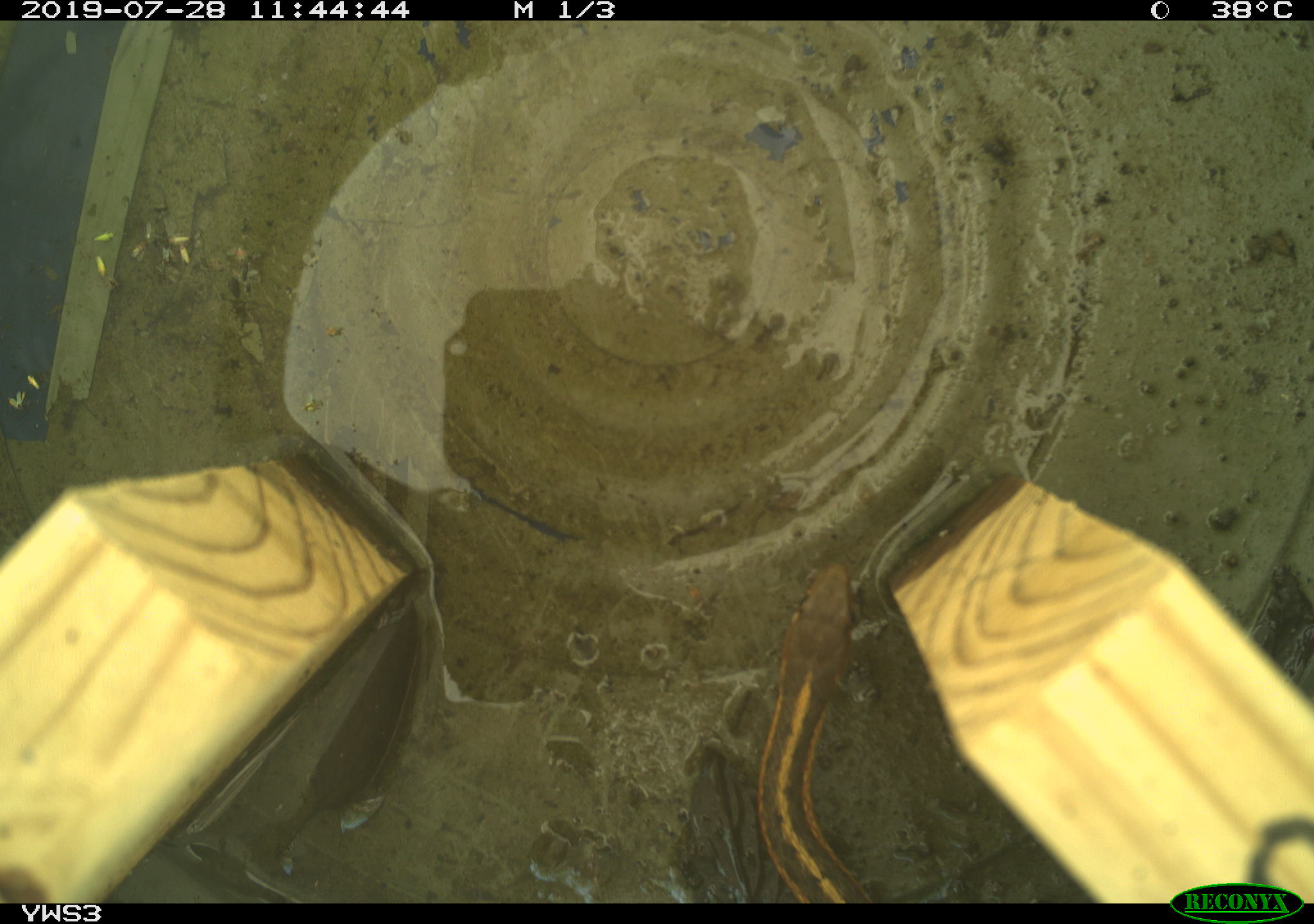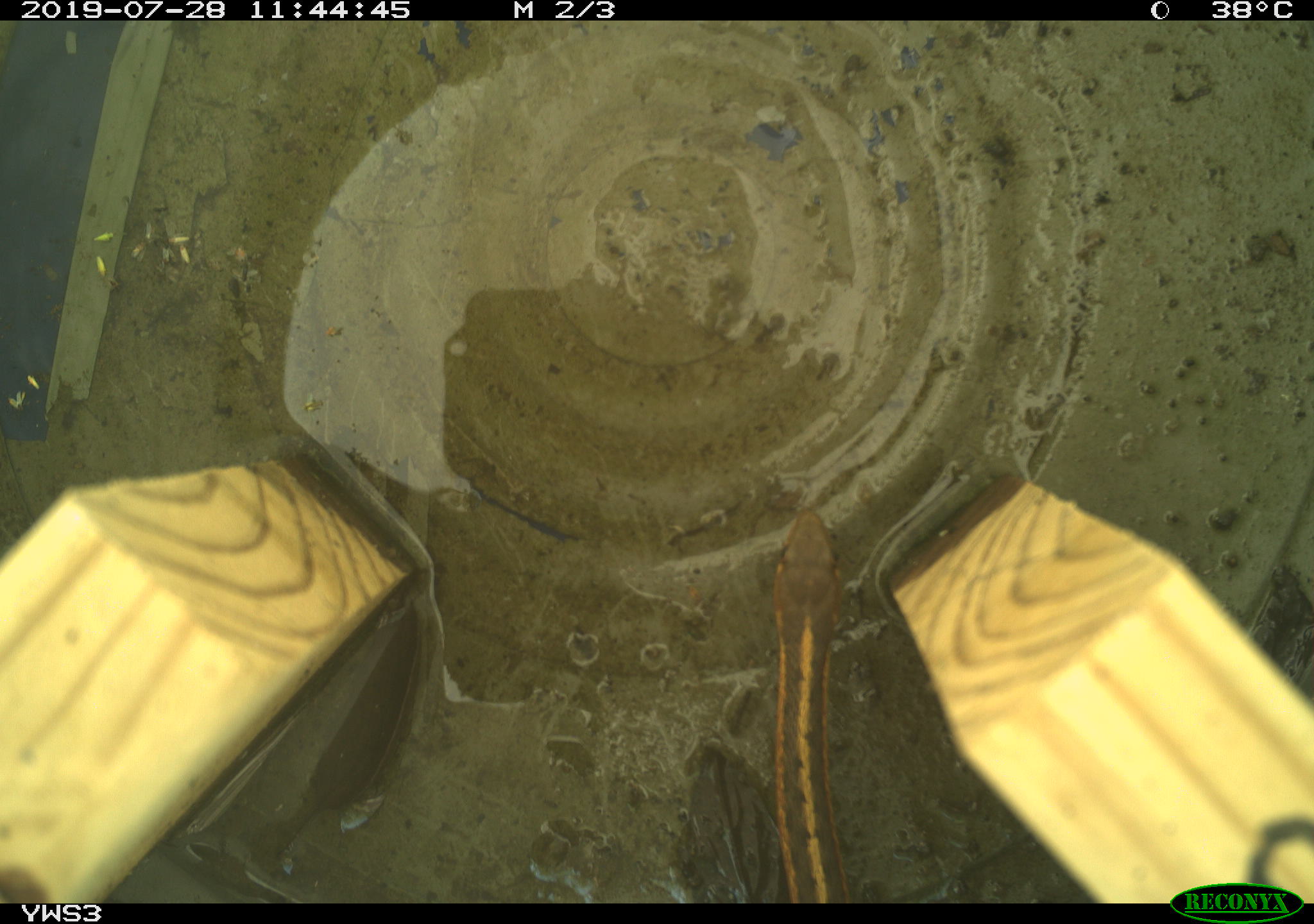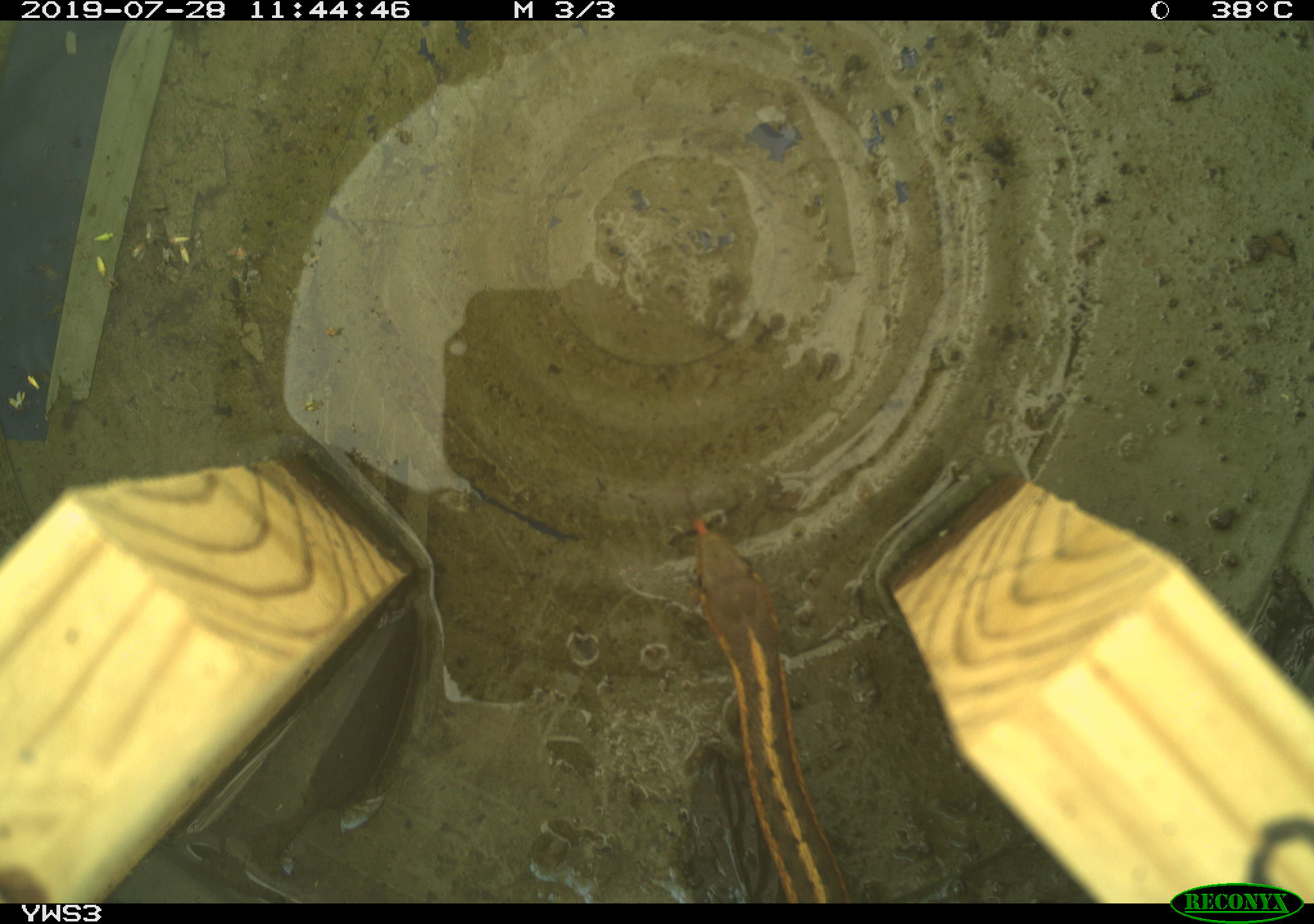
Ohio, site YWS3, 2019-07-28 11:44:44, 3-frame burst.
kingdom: Animalia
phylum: Chordata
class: Reptilia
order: Squamata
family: Colubridae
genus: Thamnophis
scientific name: Thamnophis sirtalis sirtalis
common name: eastern gartersnake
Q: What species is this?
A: Eastern gartersnake (Thamnophis sirtalis sirtalis).